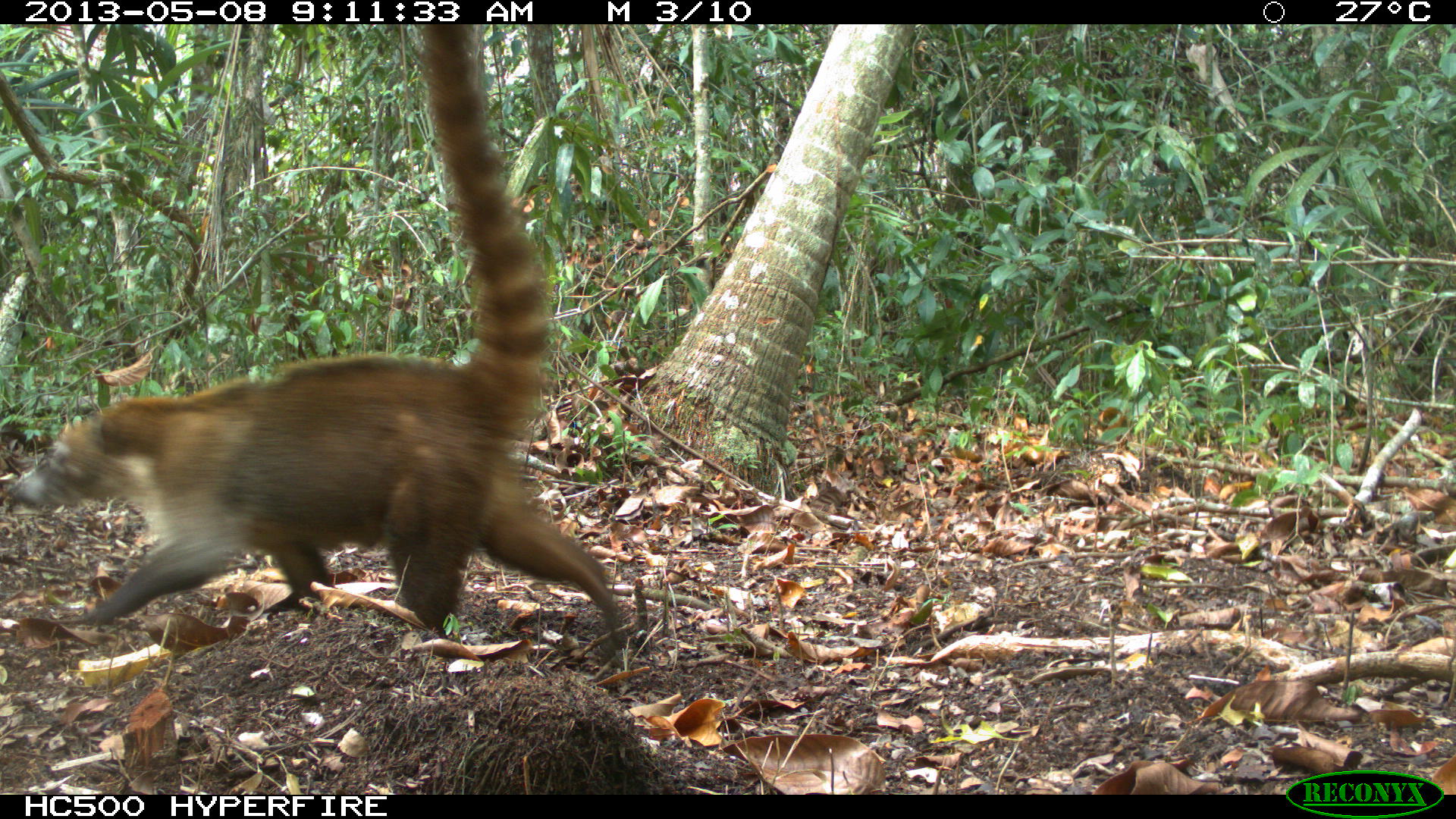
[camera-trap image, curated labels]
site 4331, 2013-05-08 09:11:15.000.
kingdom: Animalia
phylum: Chordata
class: Mammalia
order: Carnivora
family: Procyonidae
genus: Nasua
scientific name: Nasua narica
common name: white-nosed coati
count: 1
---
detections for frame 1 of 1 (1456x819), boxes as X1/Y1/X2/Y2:
nasua narica: 2/23/630/662